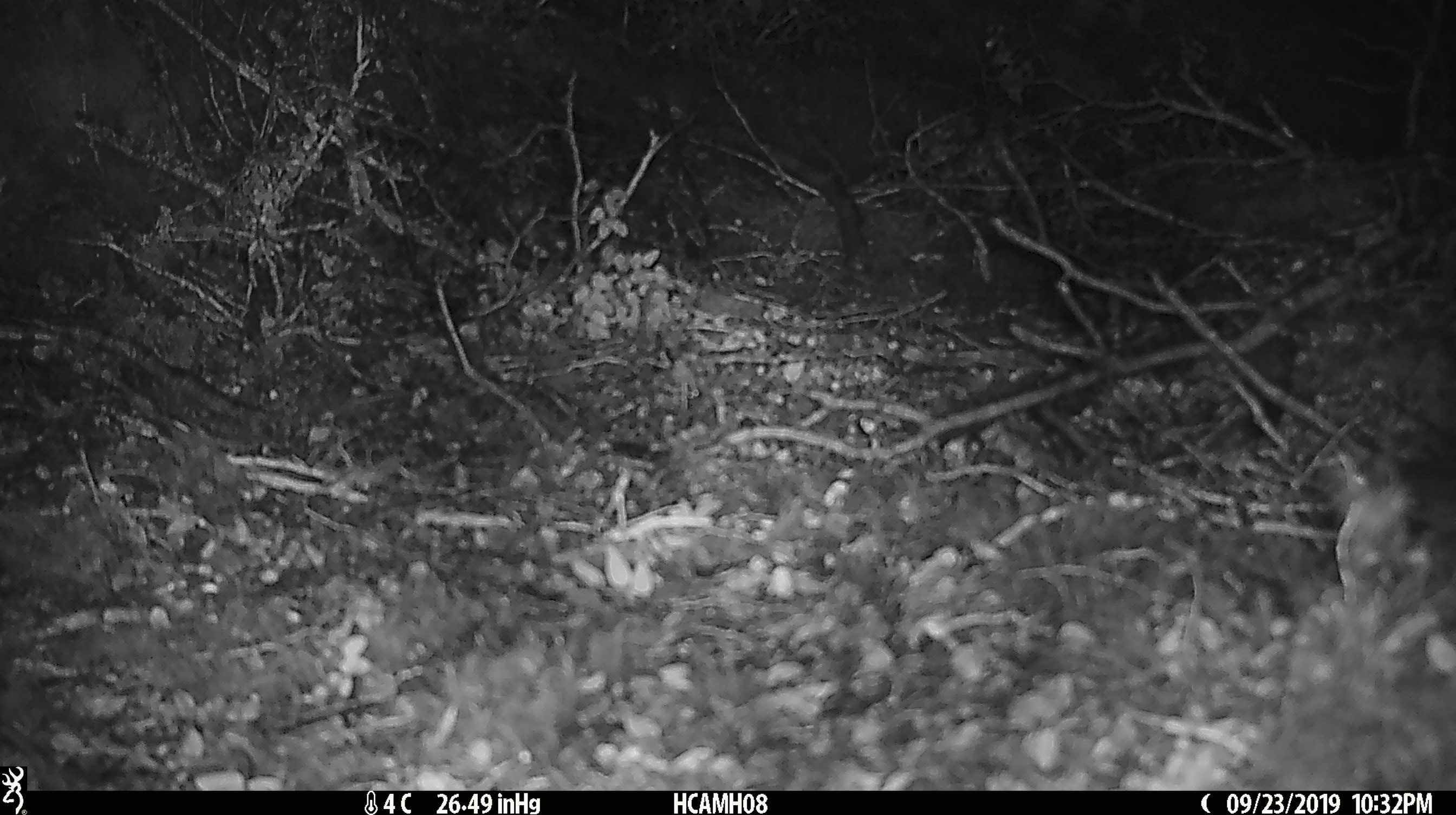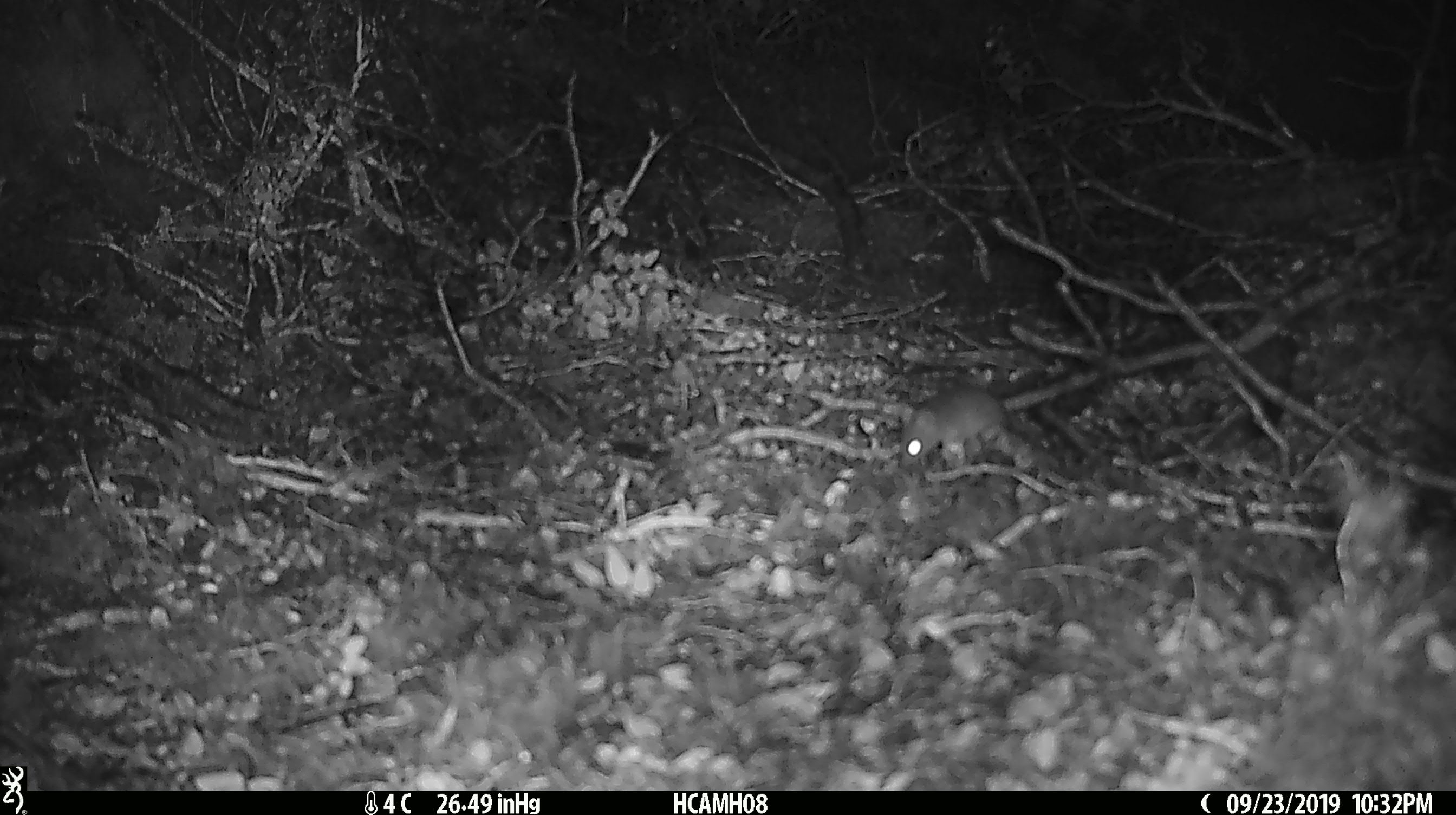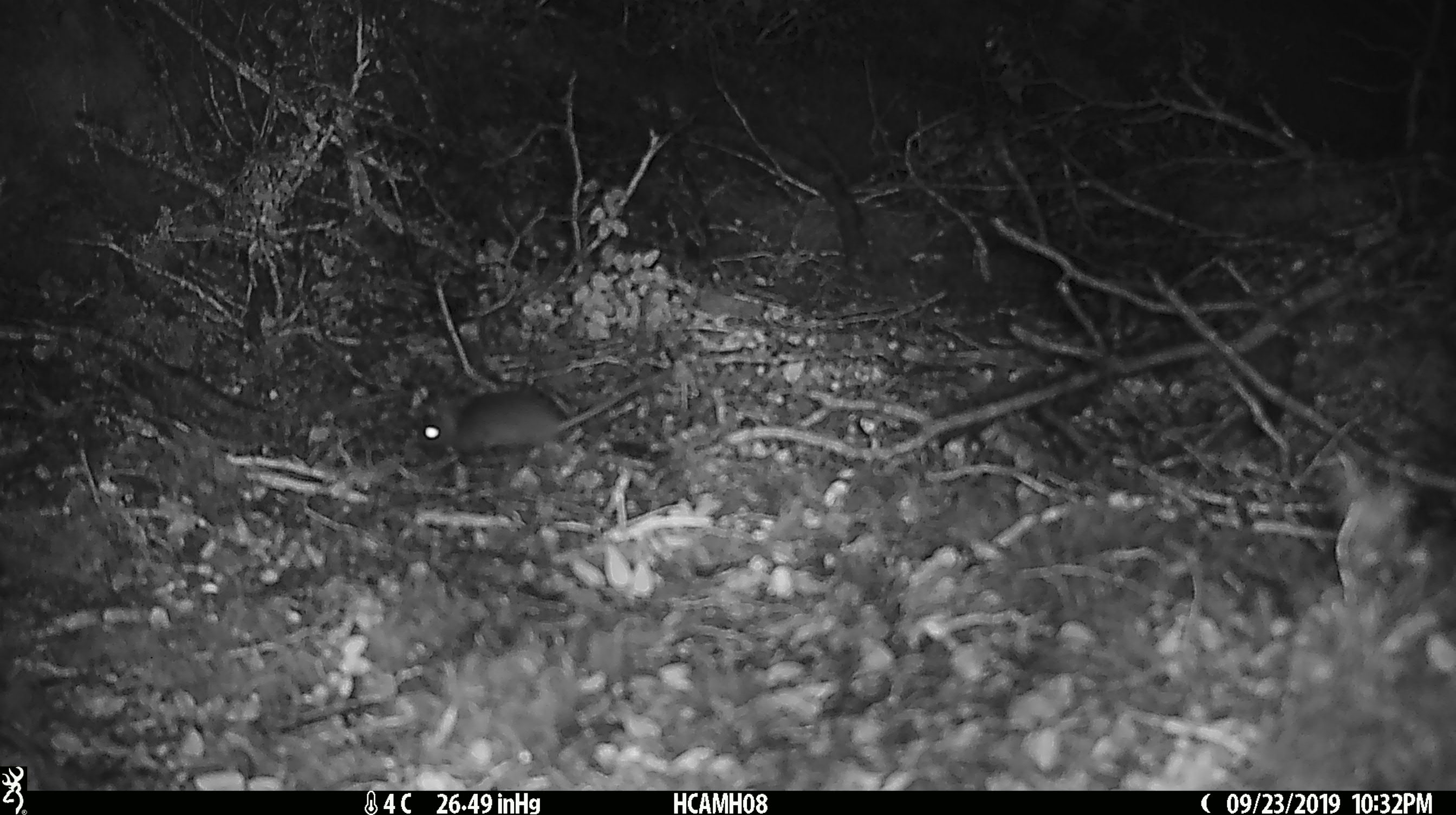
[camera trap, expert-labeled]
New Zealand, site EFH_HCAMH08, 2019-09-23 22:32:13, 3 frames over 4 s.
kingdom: Animalia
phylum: Chordata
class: Mammalia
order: Rodentia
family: Muridae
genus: Mus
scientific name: Mus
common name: mouse